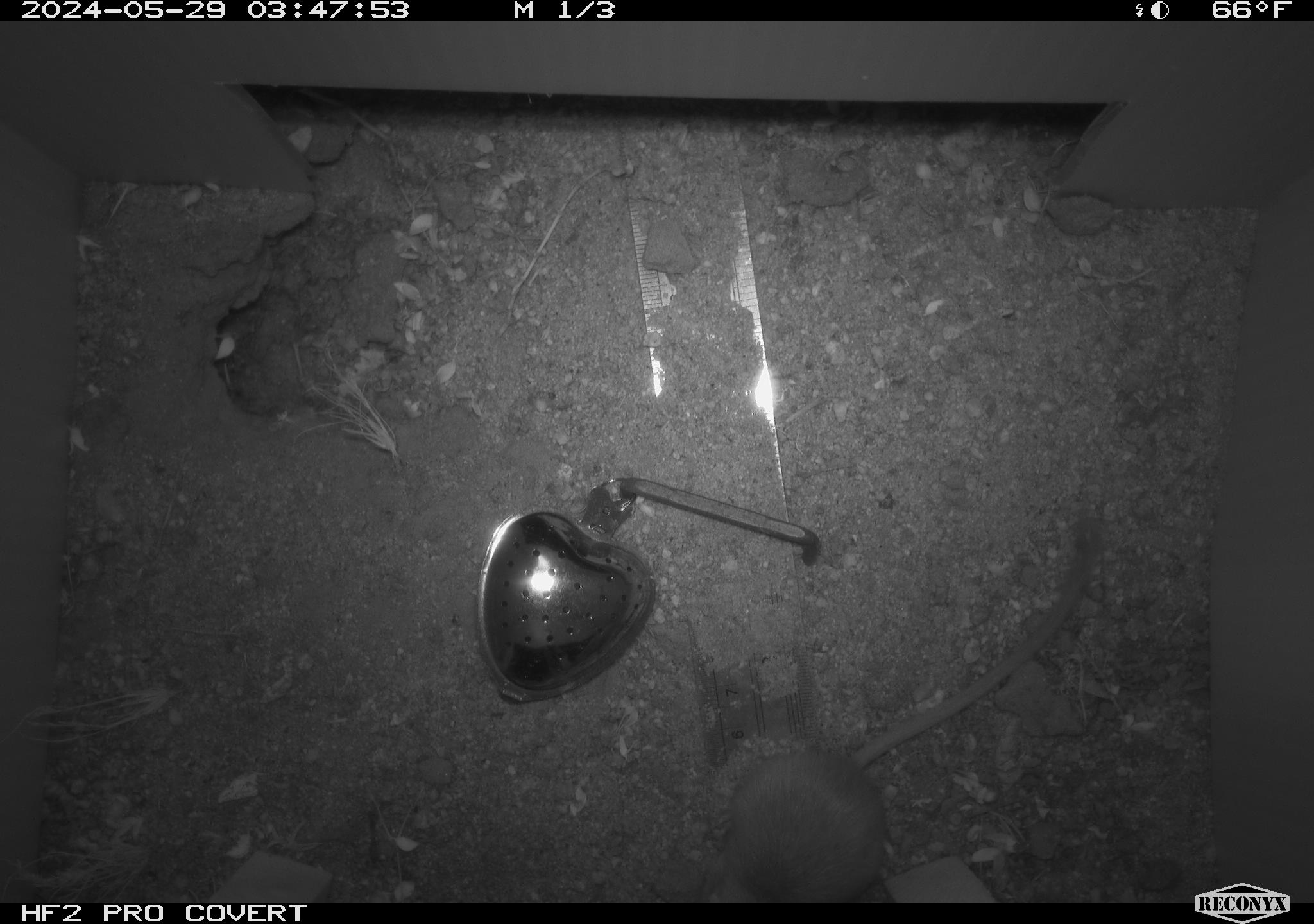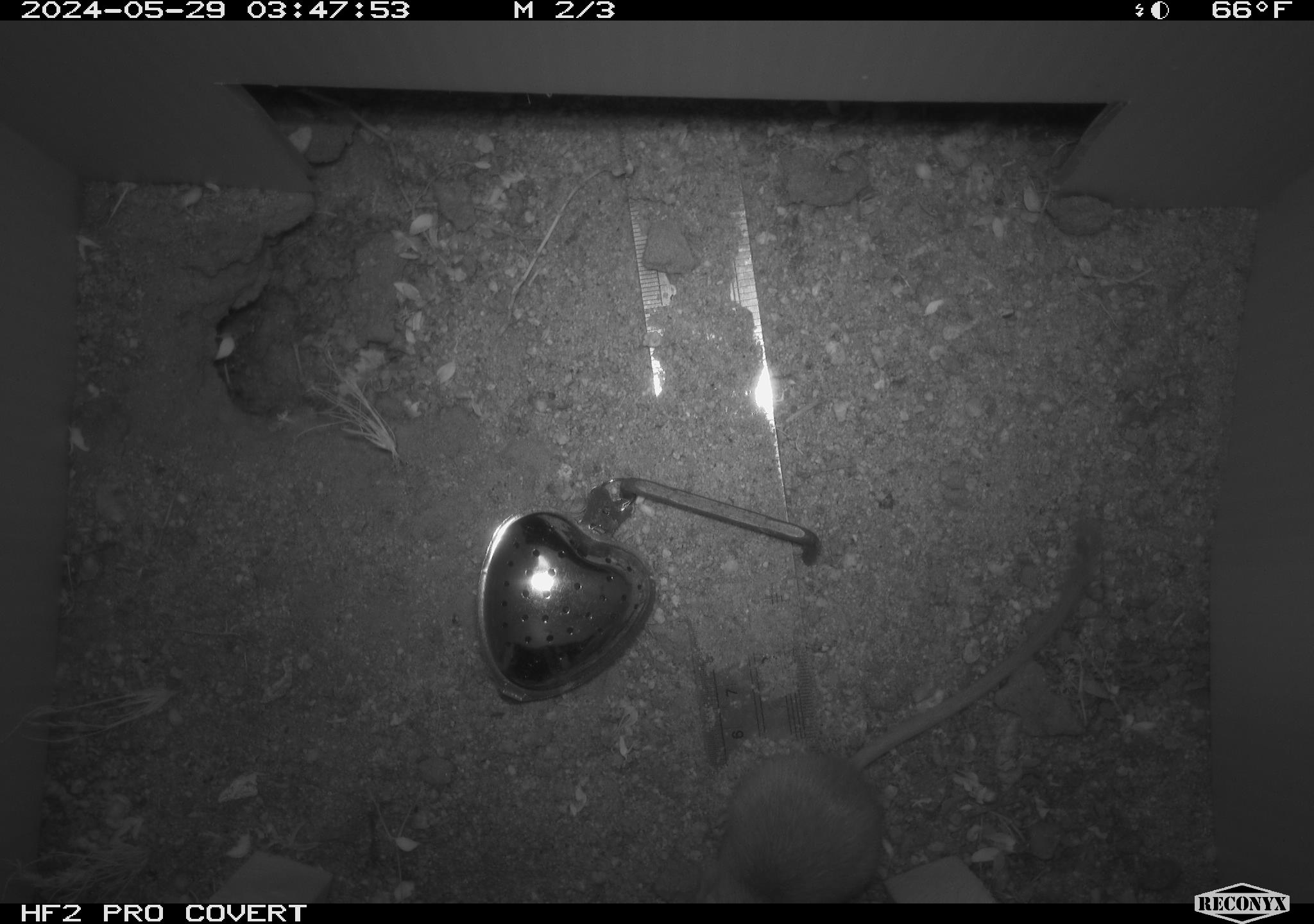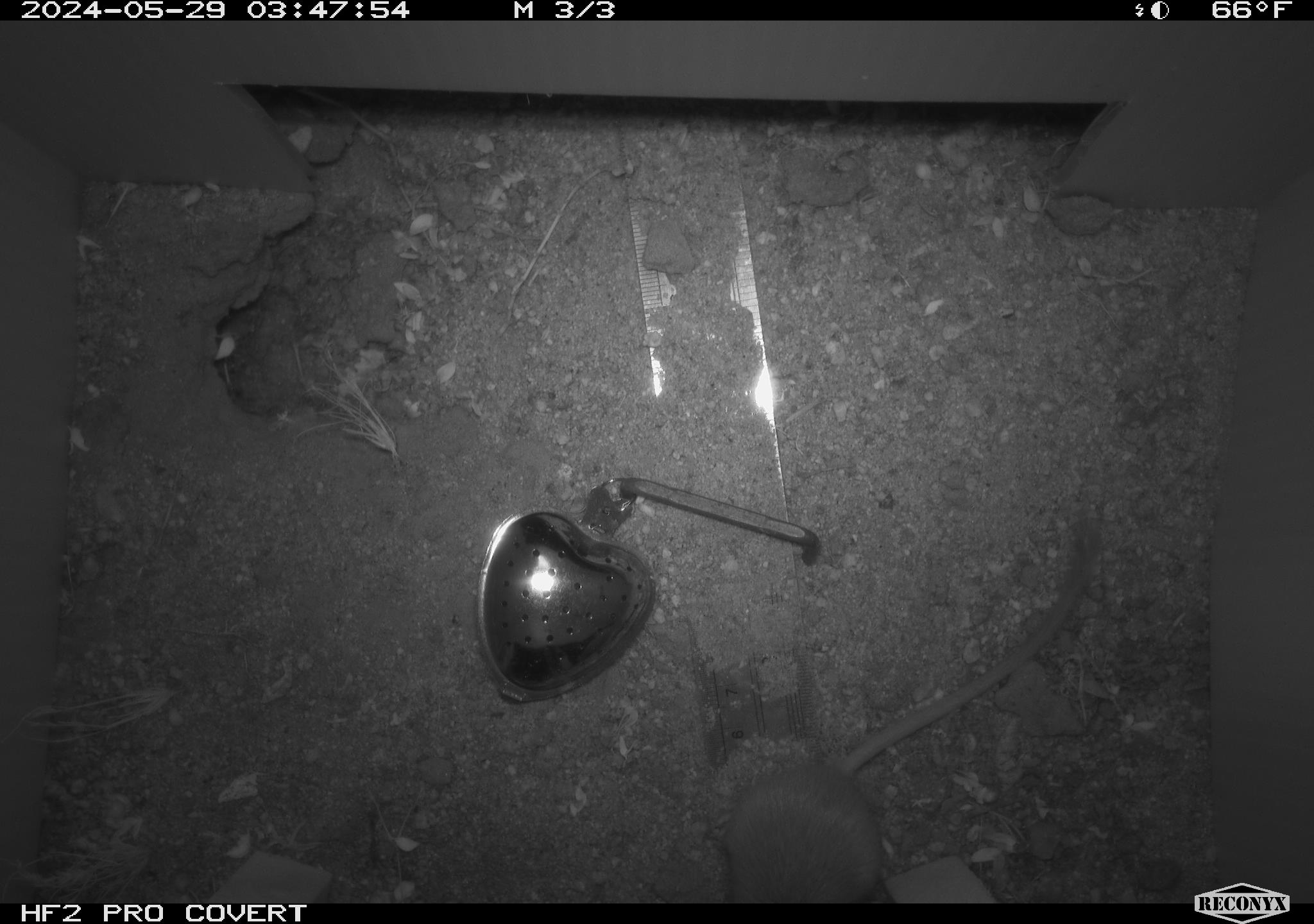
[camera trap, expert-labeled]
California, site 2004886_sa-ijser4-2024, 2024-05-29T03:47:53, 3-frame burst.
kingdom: Animalia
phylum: Chordata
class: Mammalia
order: Rodentia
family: Heteromyidae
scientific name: Heteromyidae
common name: kangaroo rats and pocket mice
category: heteromyidae family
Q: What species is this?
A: Heteromyidae family (kangaroo rats and pocket mice) (Heteromyidae).